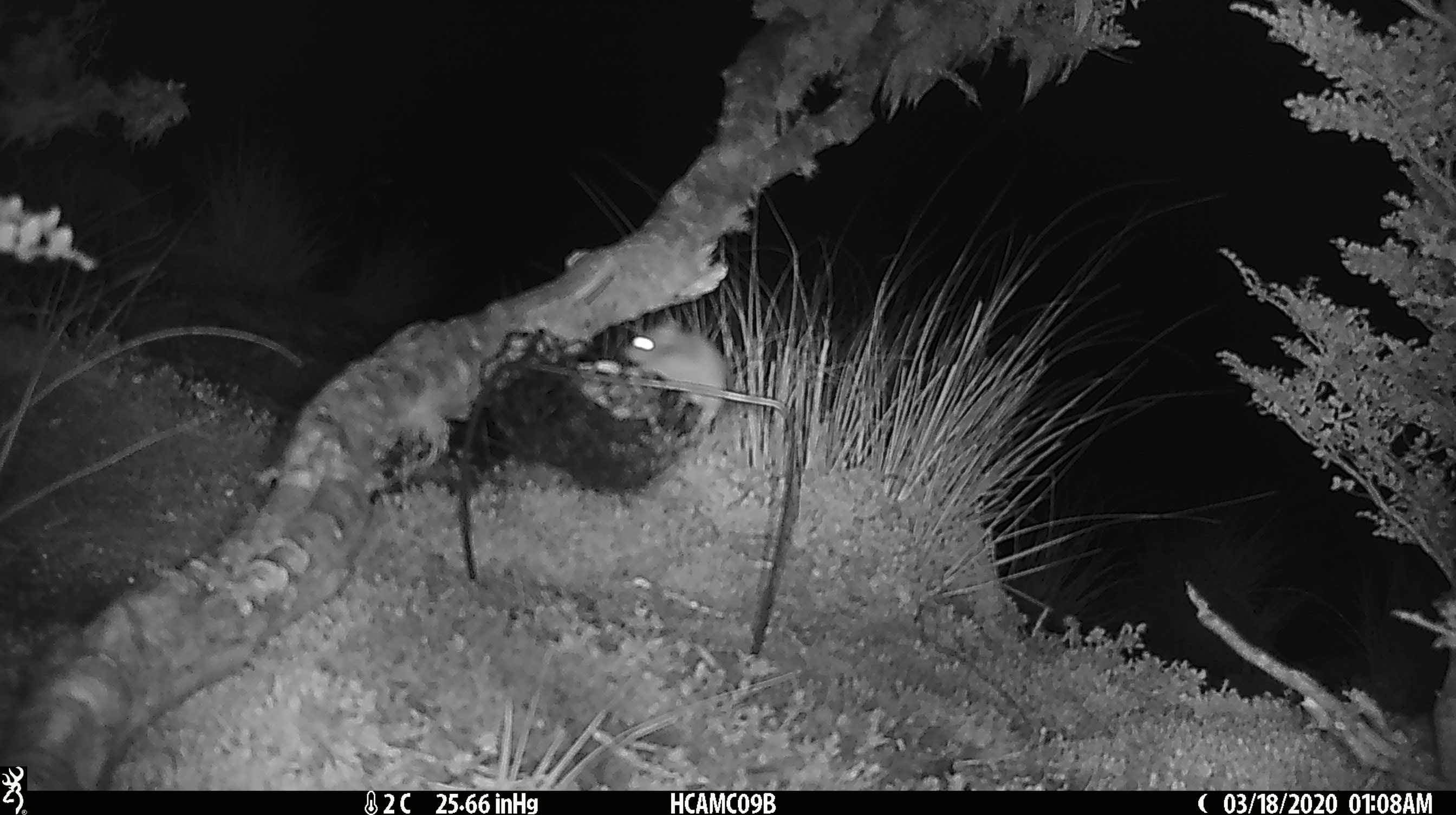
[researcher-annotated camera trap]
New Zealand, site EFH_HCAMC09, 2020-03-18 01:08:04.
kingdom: Animalia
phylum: Chordata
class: Mammalia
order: Rodentia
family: Muridae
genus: Mus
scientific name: Mus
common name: mouse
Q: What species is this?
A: Mouse (Mus).